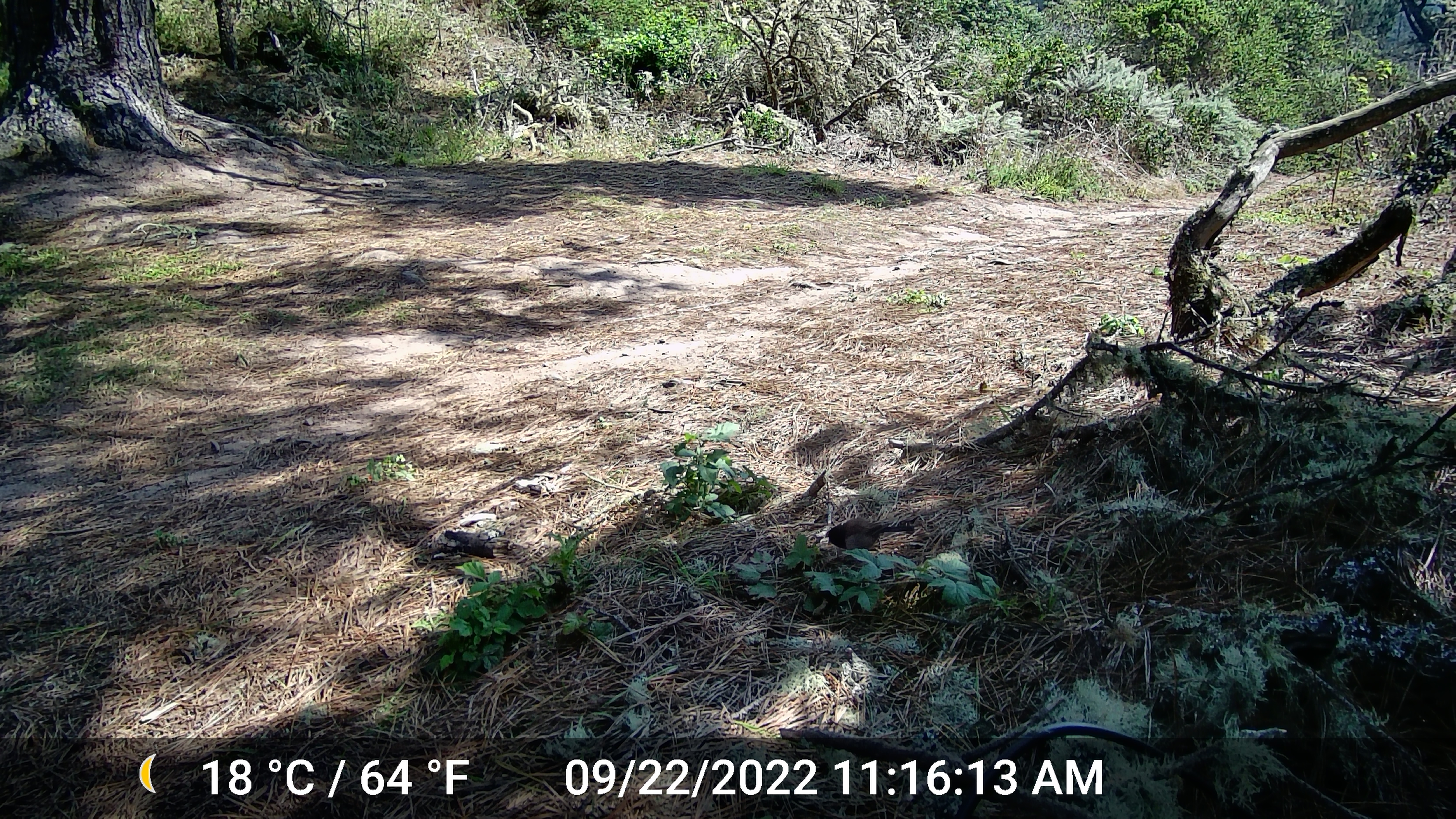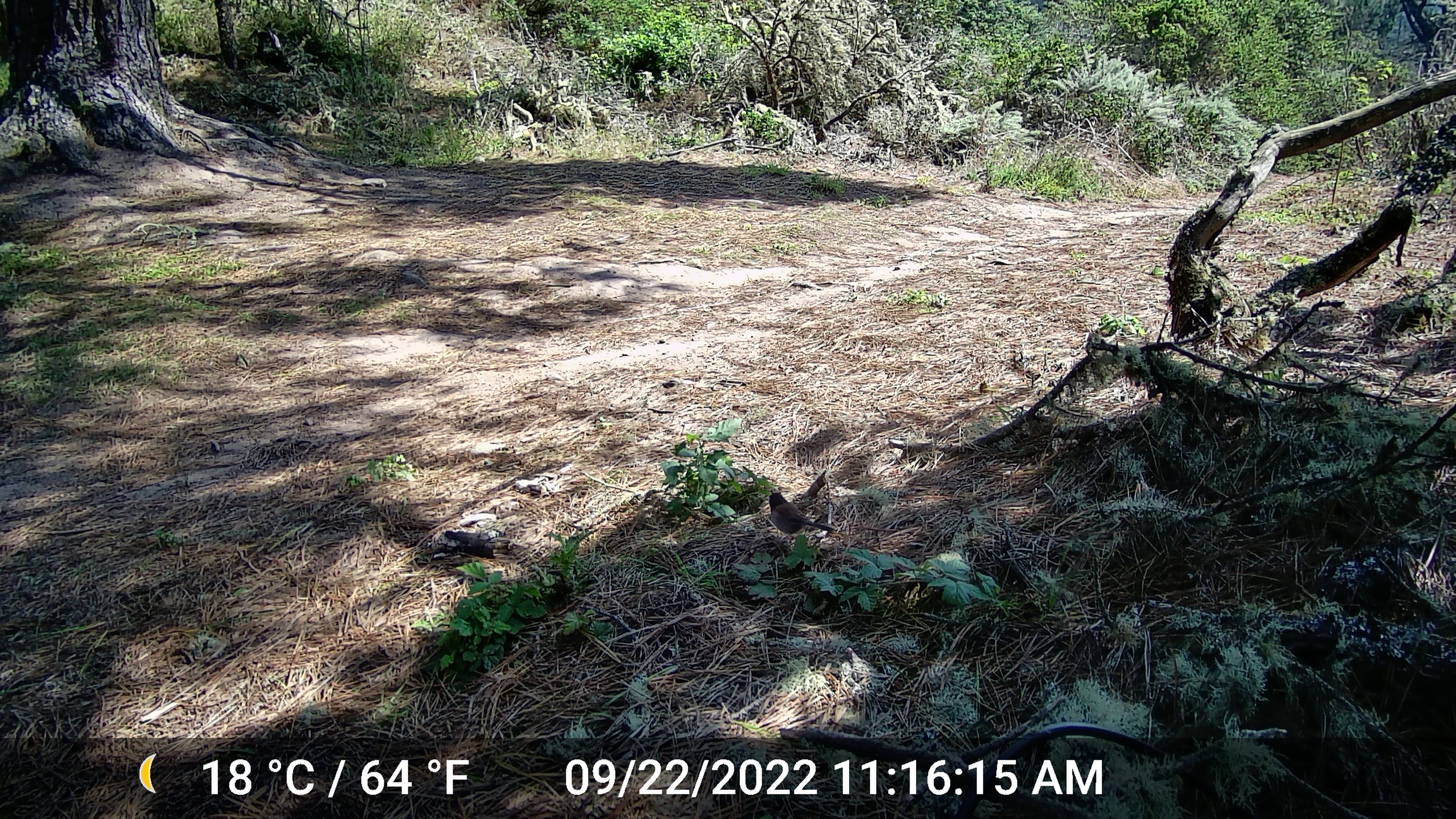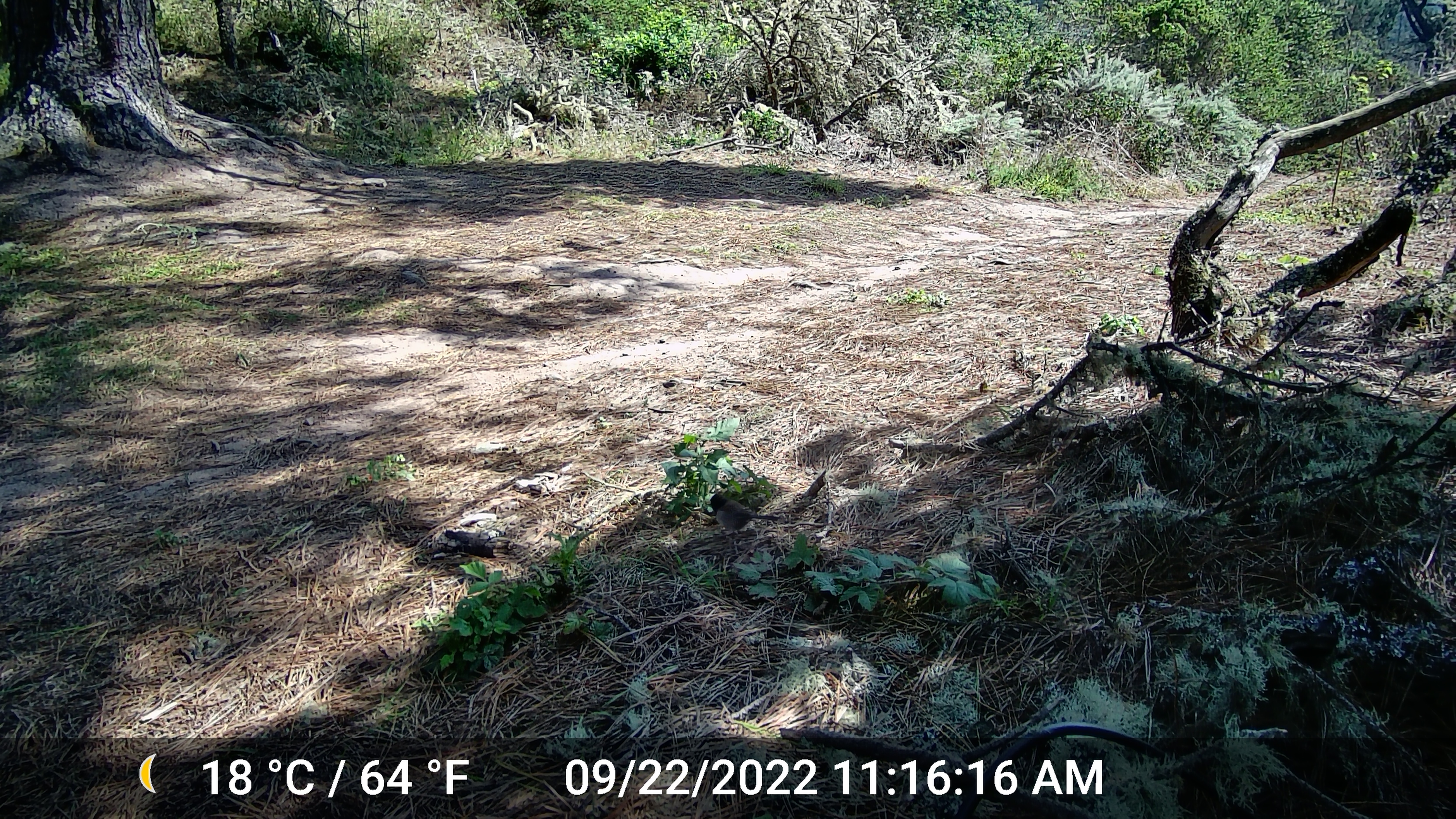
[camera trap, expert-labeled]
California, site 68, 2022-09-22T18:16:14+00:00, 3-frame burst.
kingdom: Animalia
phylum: Chordata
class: Aves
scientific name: Aves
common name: bird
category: unknown bird